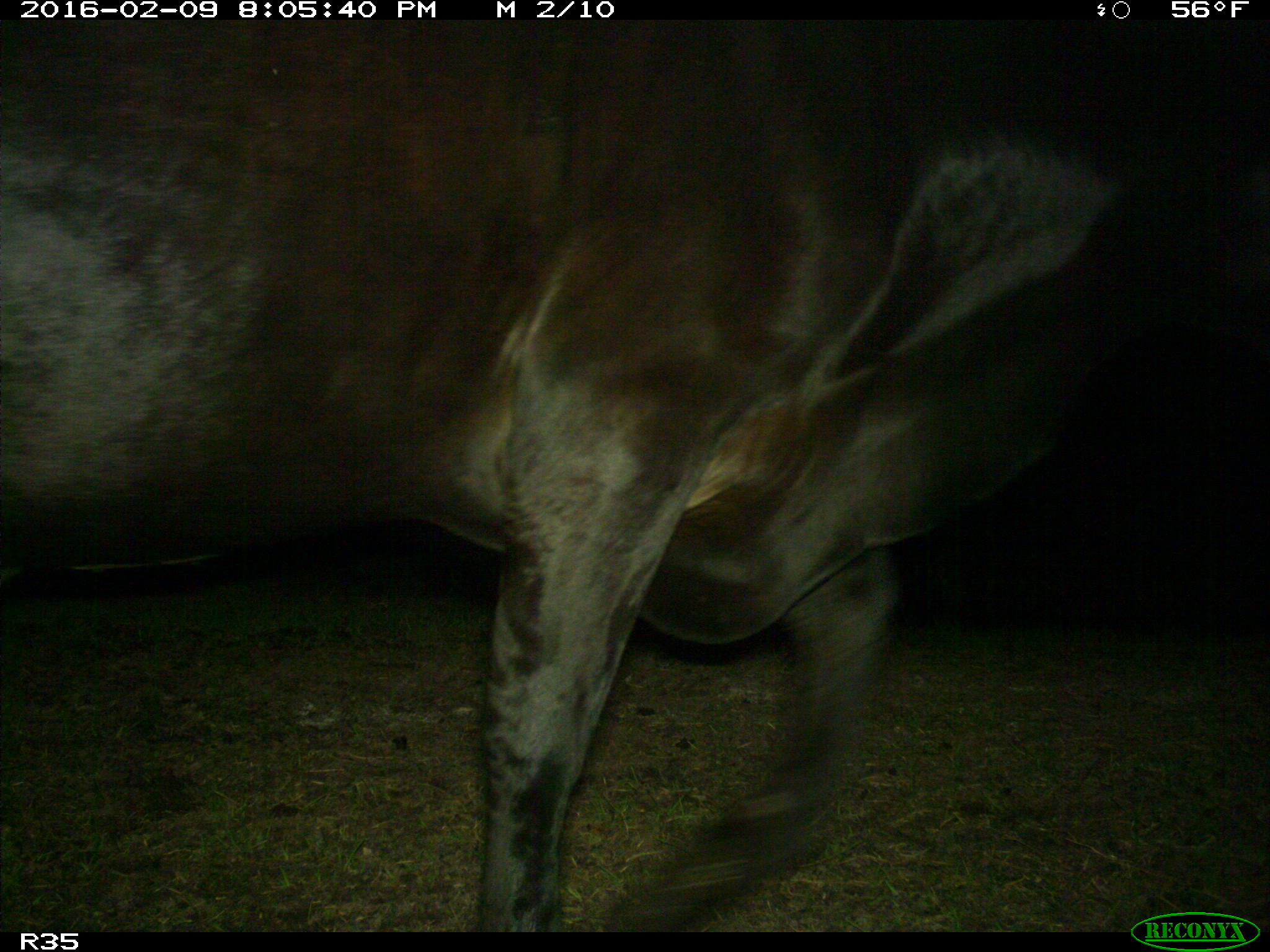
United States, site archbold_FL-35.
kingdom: Animalia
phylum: Chordata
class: Mammalia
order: Artiodactyla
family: Bovidae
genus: Bos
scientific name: Bos taurus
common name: domestic cow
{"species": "Bos taurus (domestic cow)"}